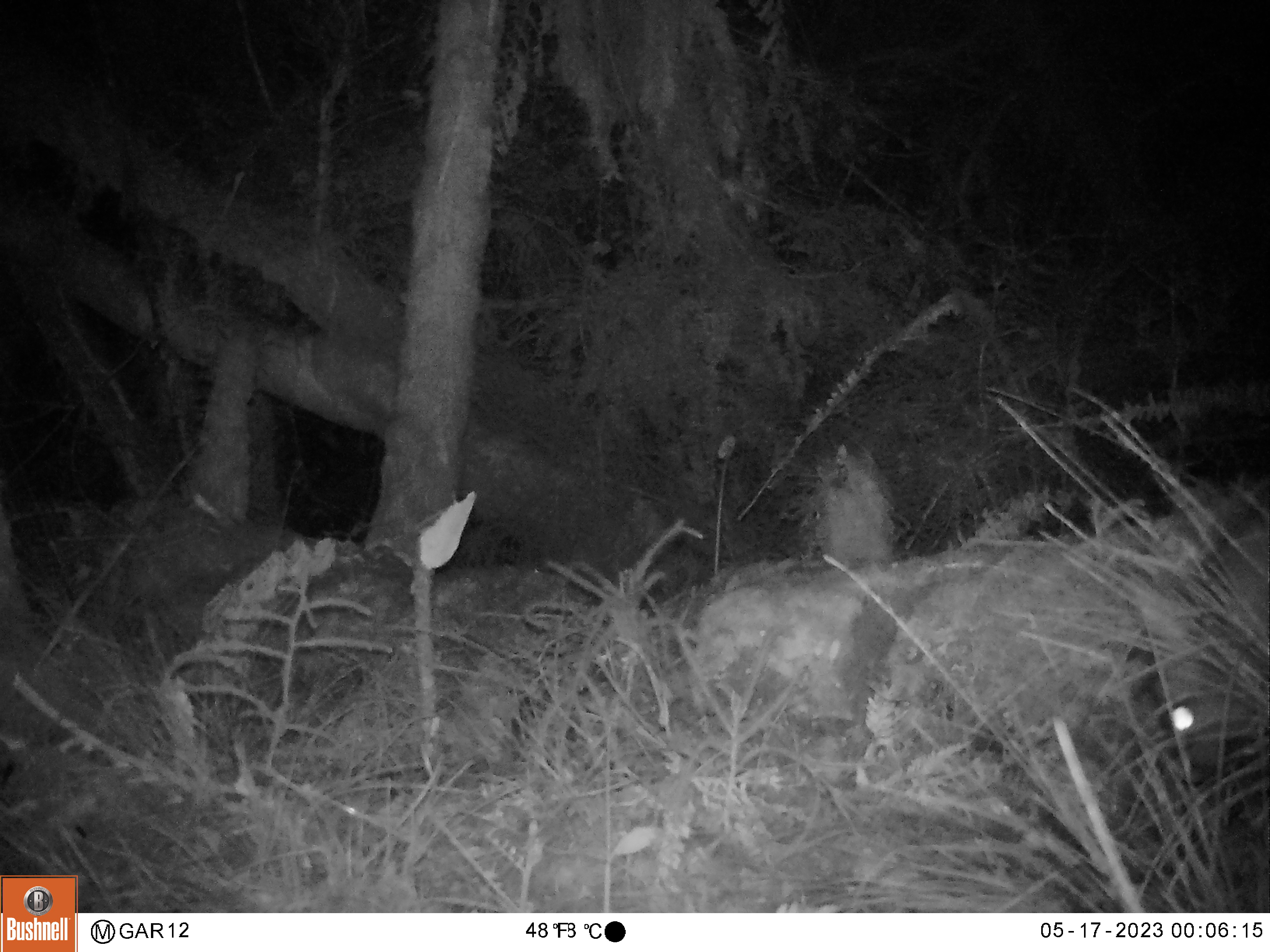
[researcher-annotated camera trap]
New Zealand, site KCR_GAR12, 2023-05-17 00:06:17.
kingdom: Animalia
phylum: Chordata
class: Mammalia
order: Diprotodontia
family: Phalangeridae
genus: Trichosurus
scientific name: Trichosurus vulpecula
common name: common brushtail possum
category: possum